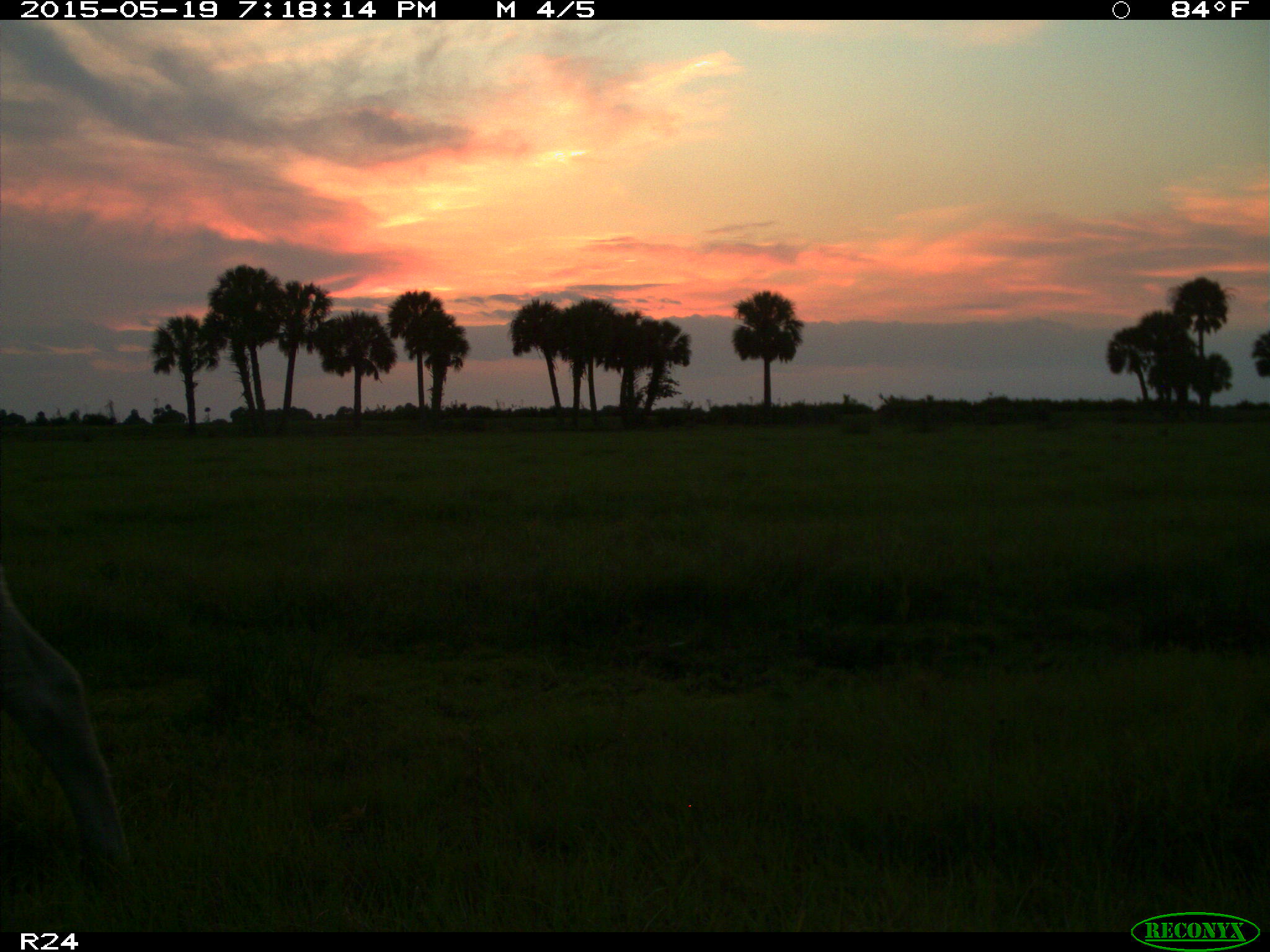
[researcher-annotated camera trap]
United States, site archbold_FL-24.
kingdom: Animalia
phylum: Chordata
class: Mammalia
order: Artiodactyla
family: Bovidae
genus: Bos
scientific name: Bos taurus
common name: domestic cow